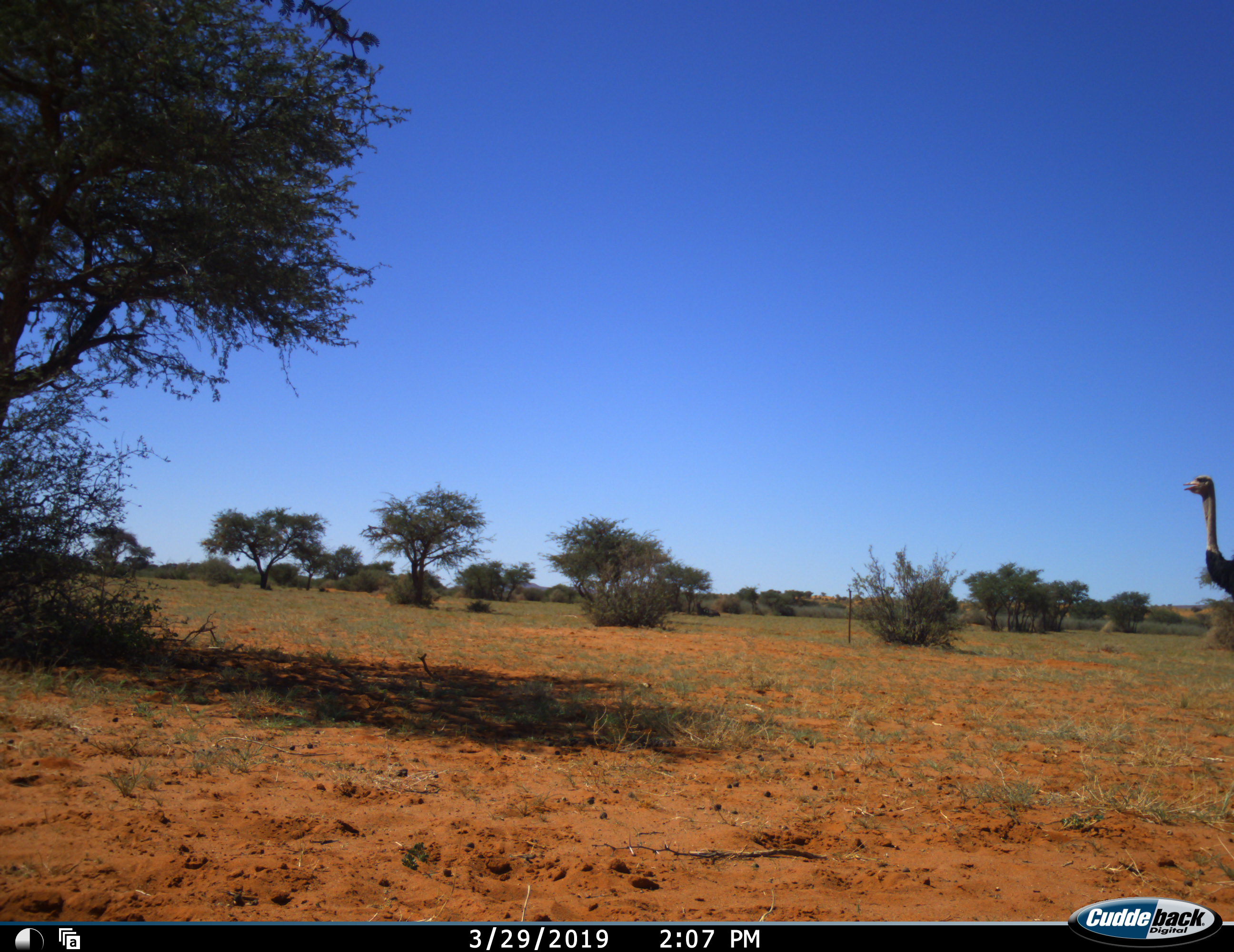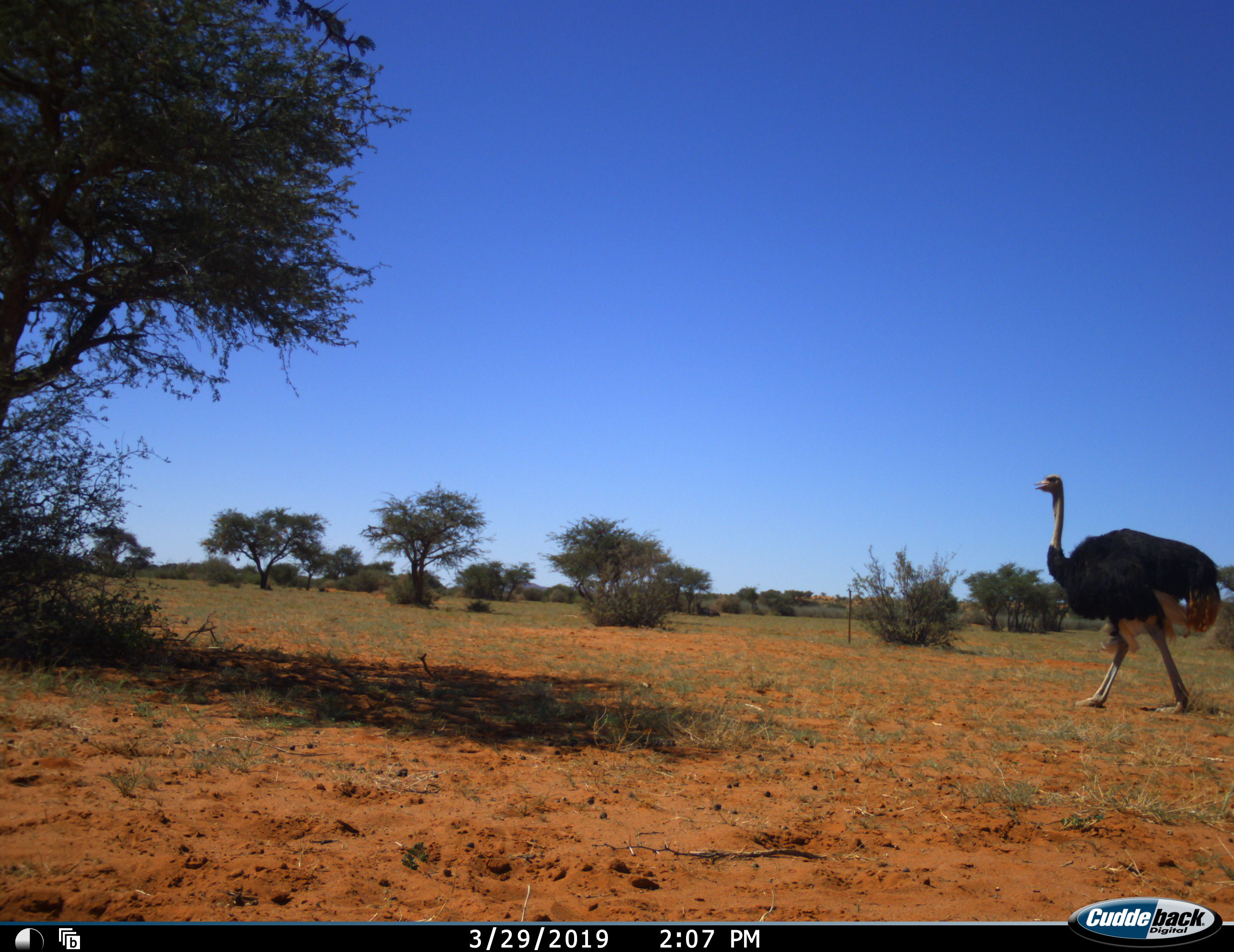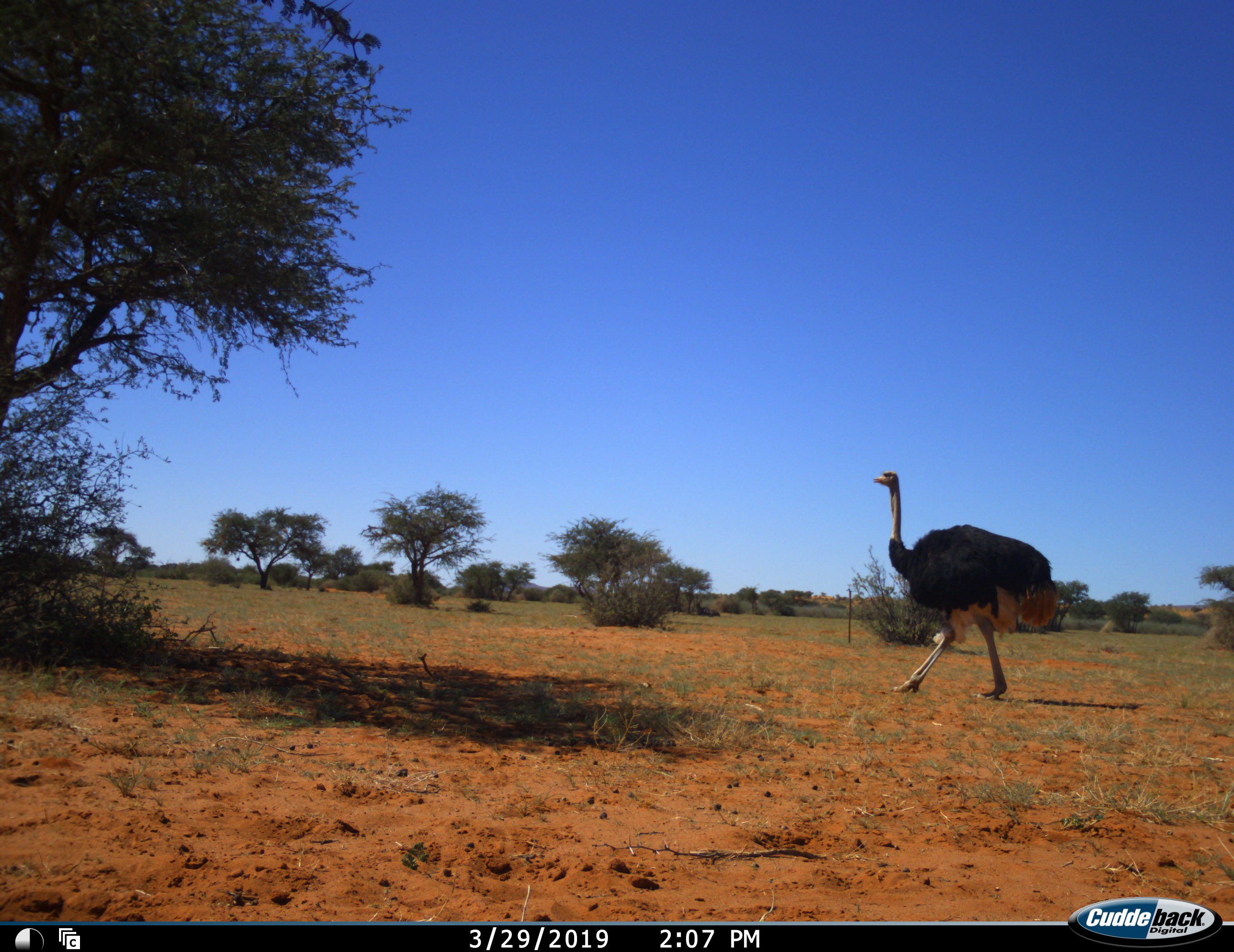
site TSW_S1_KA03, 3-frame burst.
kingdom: Animalia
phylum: Chordata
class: Aves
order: Struthioniformes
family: Struthionidae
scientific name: Struthionidae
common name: ostrich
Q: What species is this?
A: Ostrich (Struthionidae).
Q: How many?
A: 1.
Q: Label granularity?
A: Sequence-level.